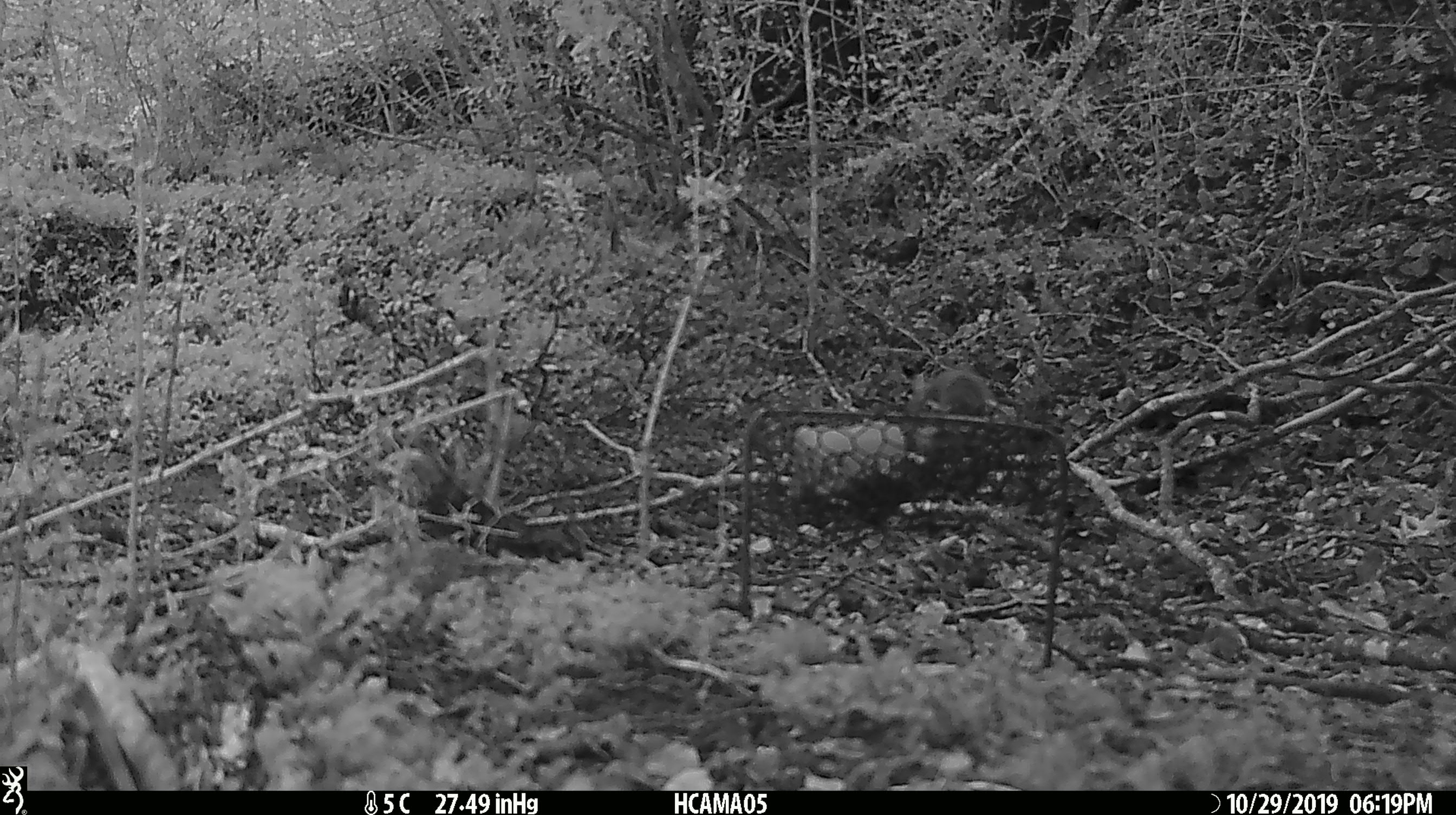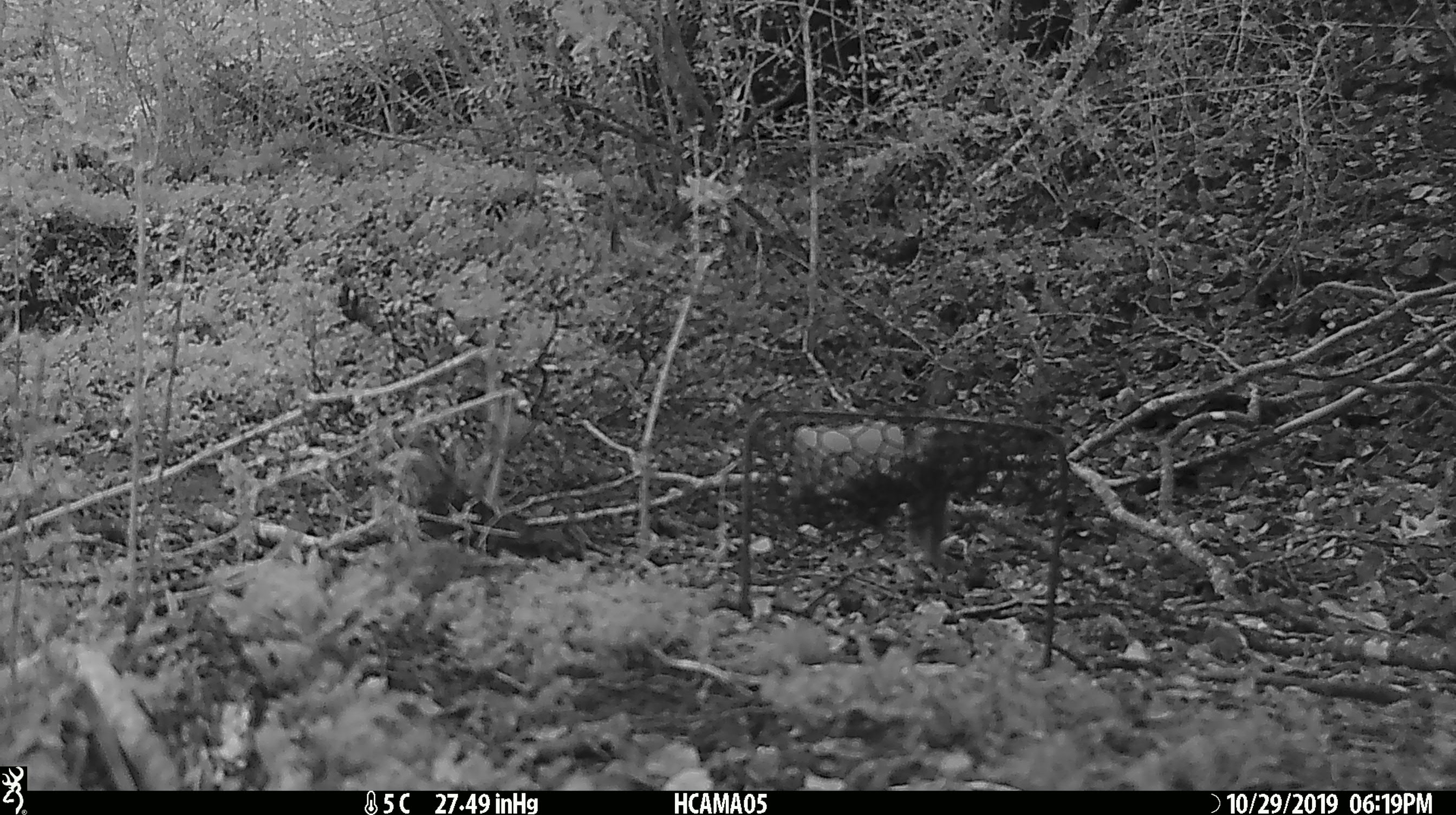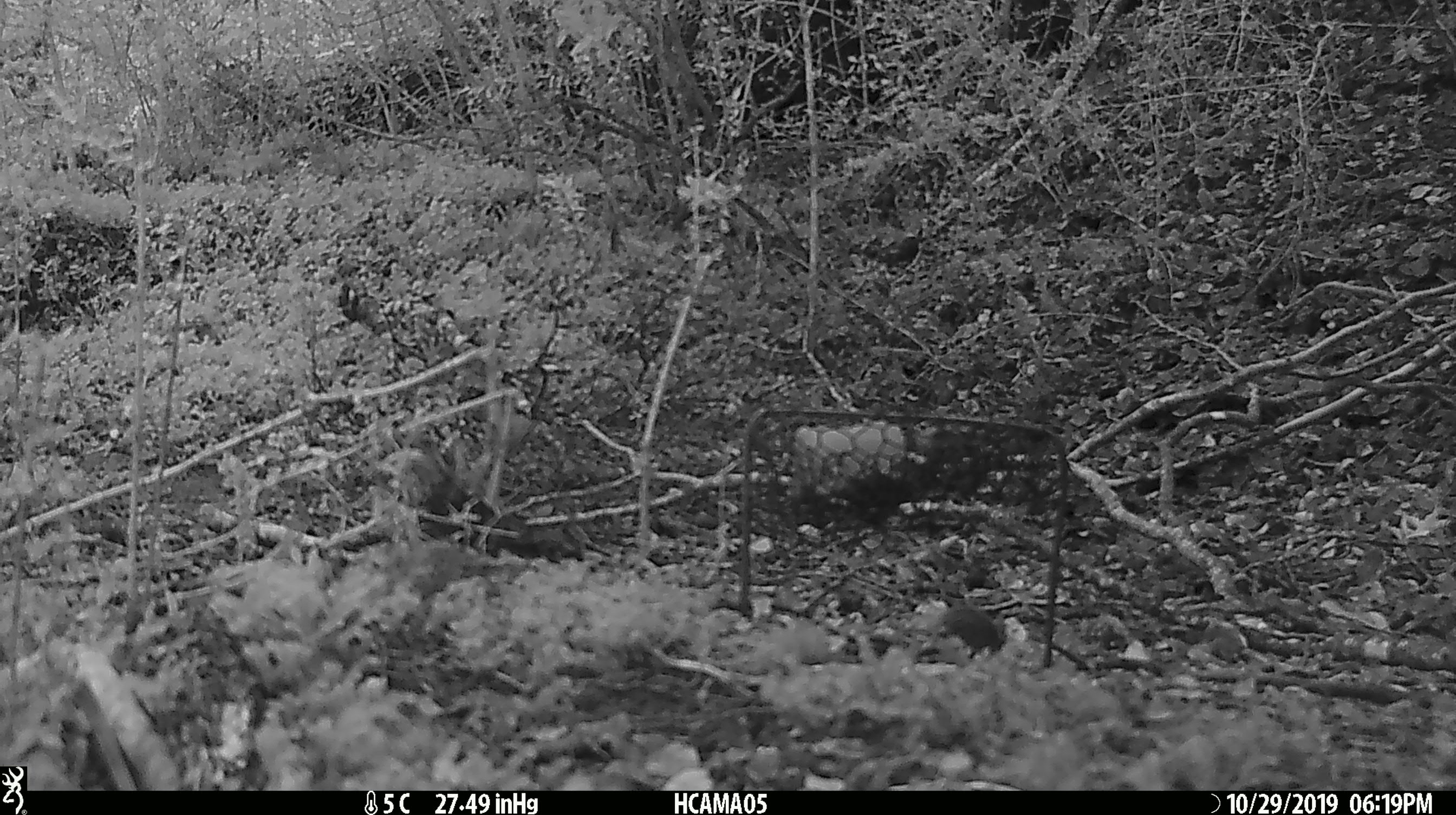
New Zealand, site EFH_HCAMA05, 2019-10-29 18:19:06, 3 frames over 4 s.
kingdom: Animalia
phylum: Chordata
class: Mammalia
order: Rodentia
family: Muridae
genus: Mus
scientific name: Mus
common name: mouse